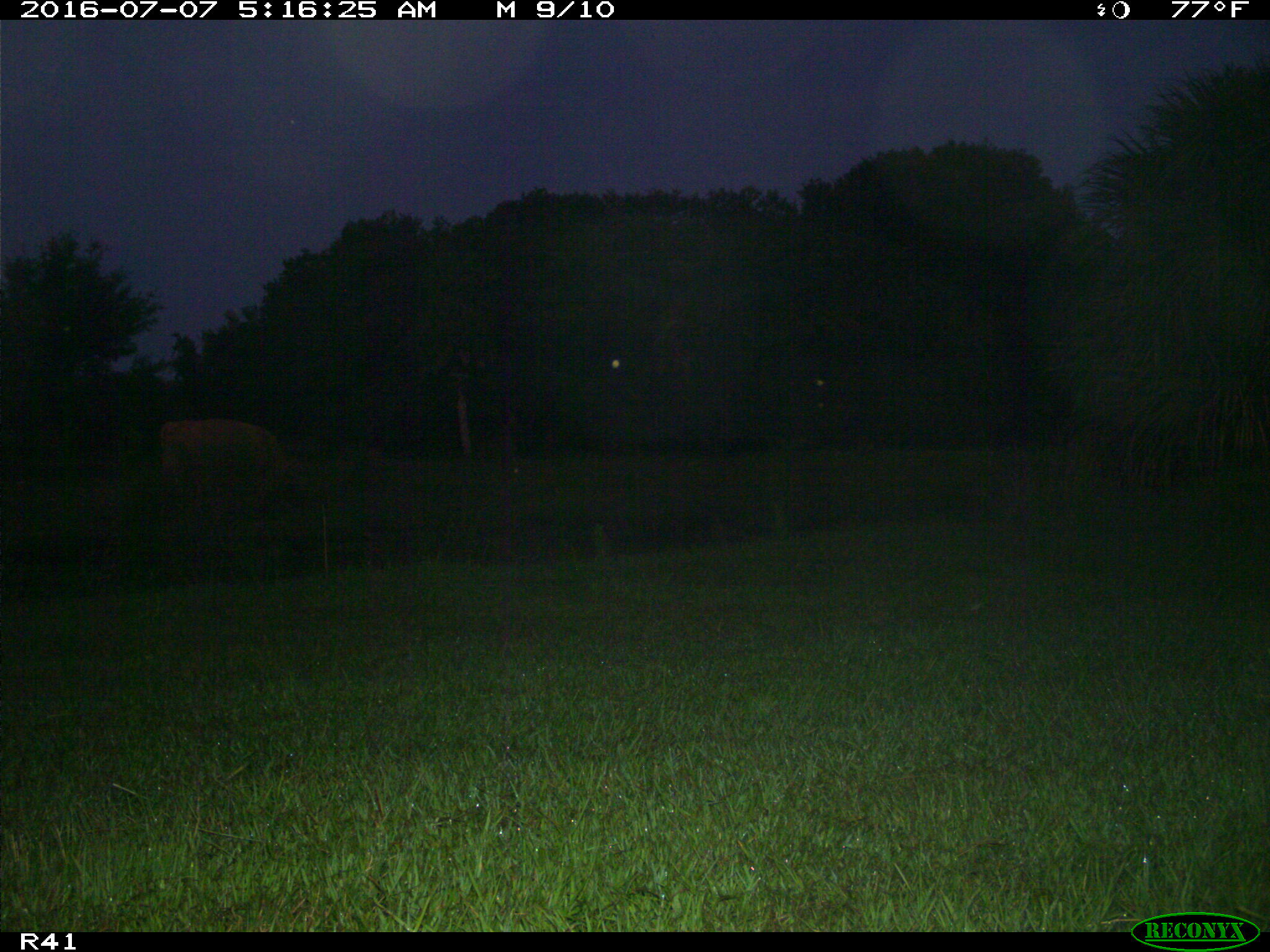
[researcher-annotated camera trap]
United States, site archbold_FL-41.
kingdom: Animalia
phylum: Chordata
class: Mammalia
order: Artiodactyla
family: Bovidae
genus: Bos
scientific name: Bos taurus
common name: domestic cow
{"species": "Bos taurus (domestic cow)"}